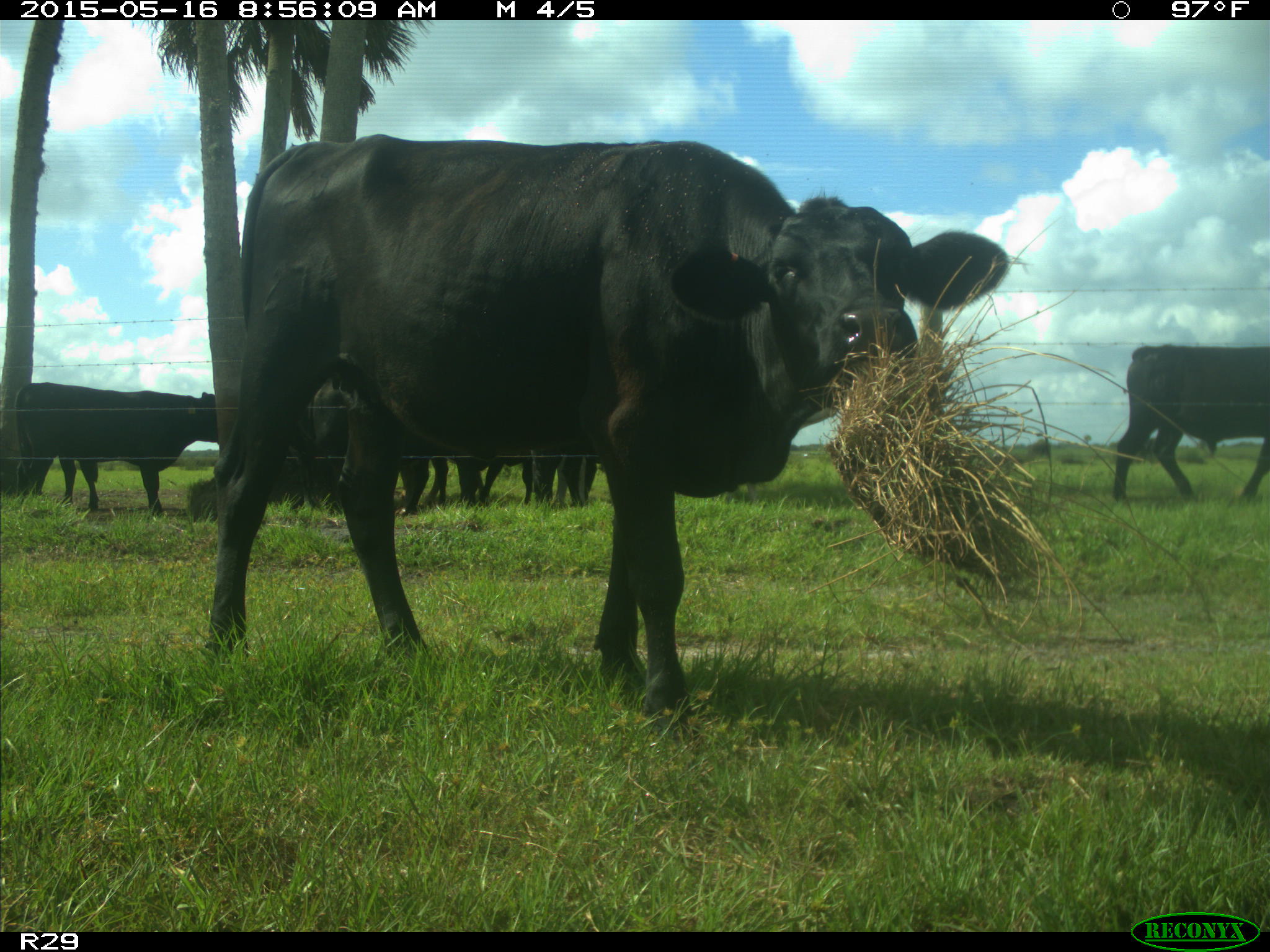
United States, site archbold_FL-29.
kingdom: Animalia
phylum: Chordata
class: Mammalia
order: Artiodactyla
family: Bovidae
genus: Bos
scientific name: Bos taurus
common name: domestic cow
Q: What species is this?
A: Bos taurus (domestic cow).